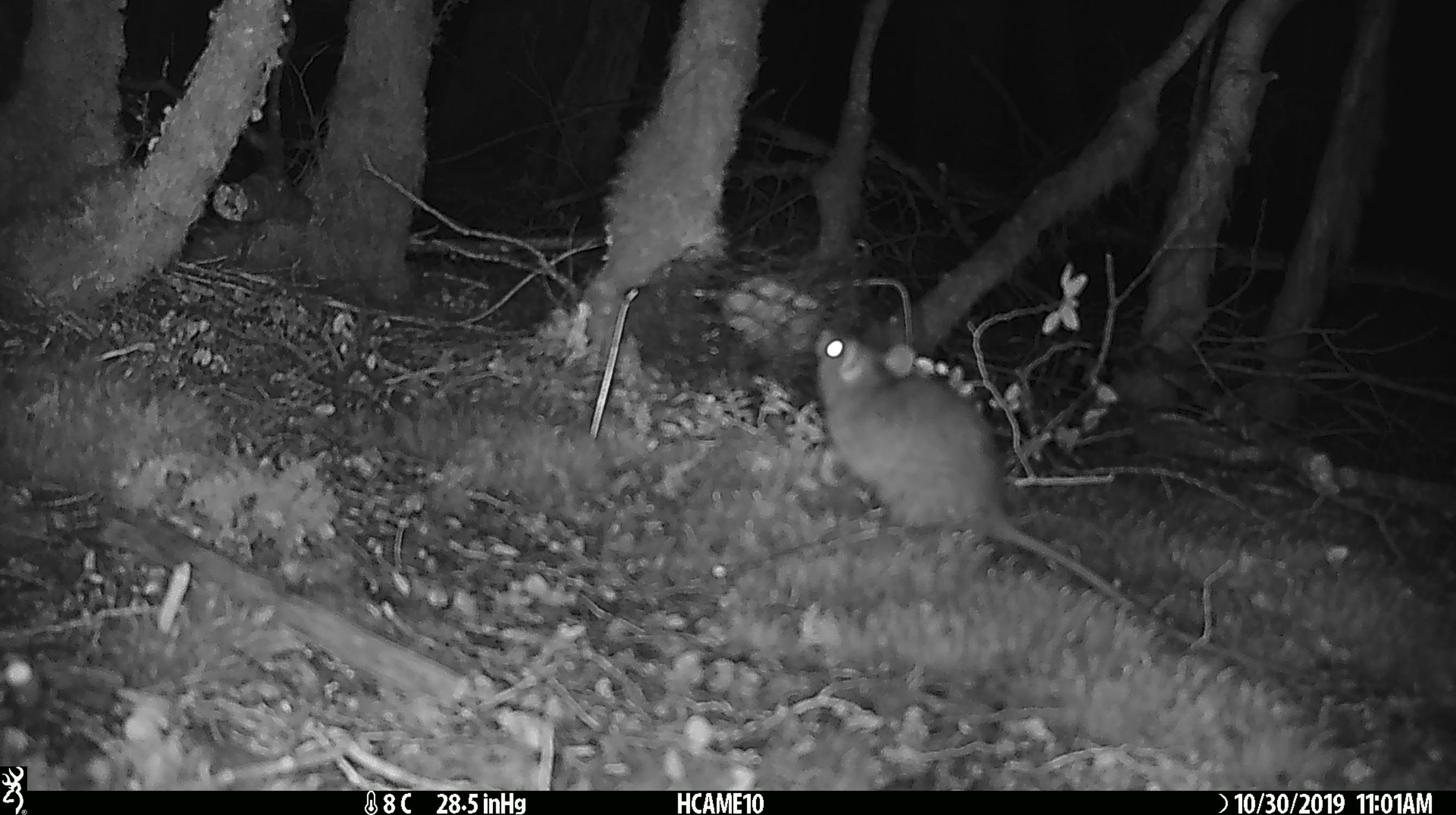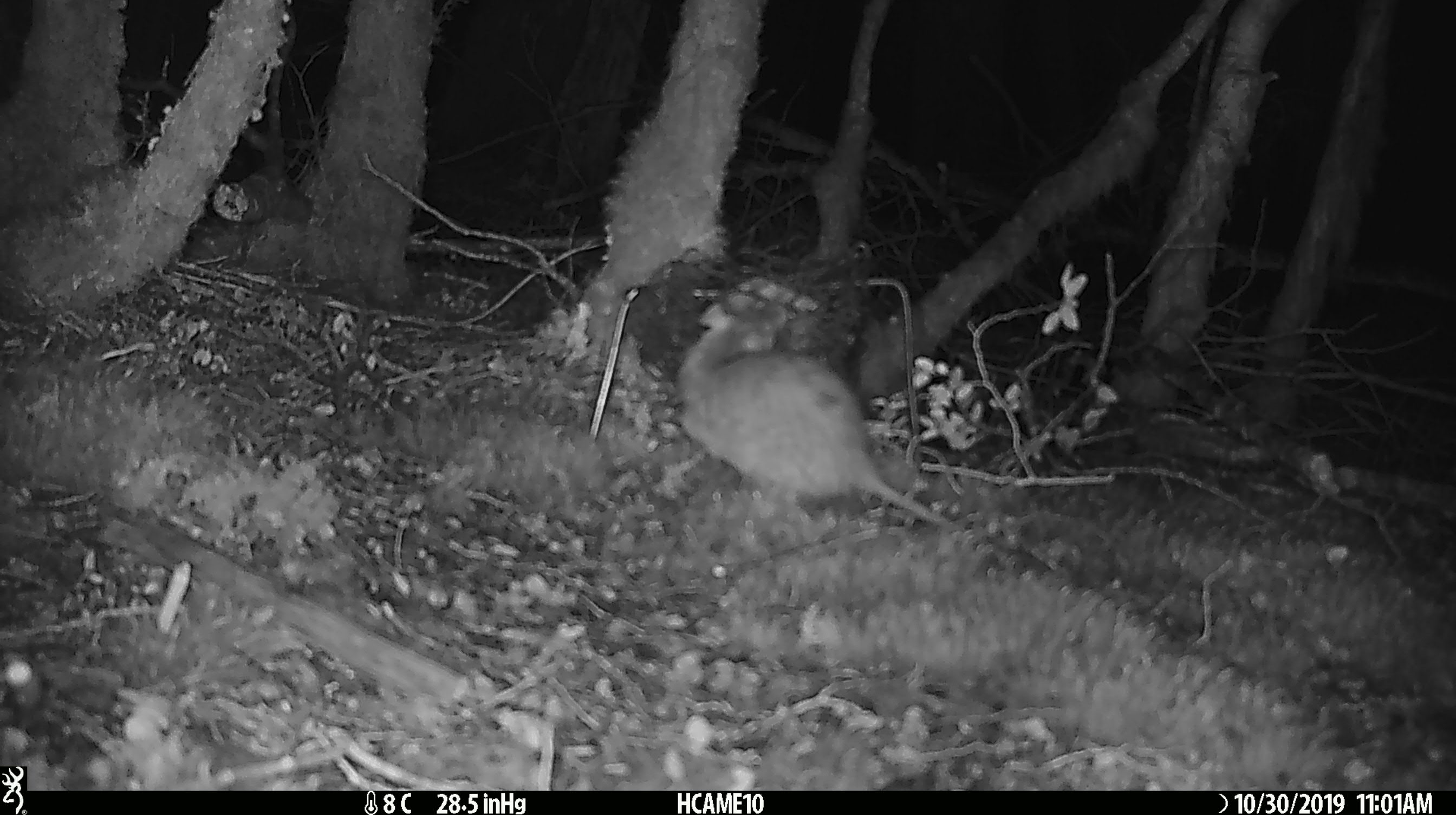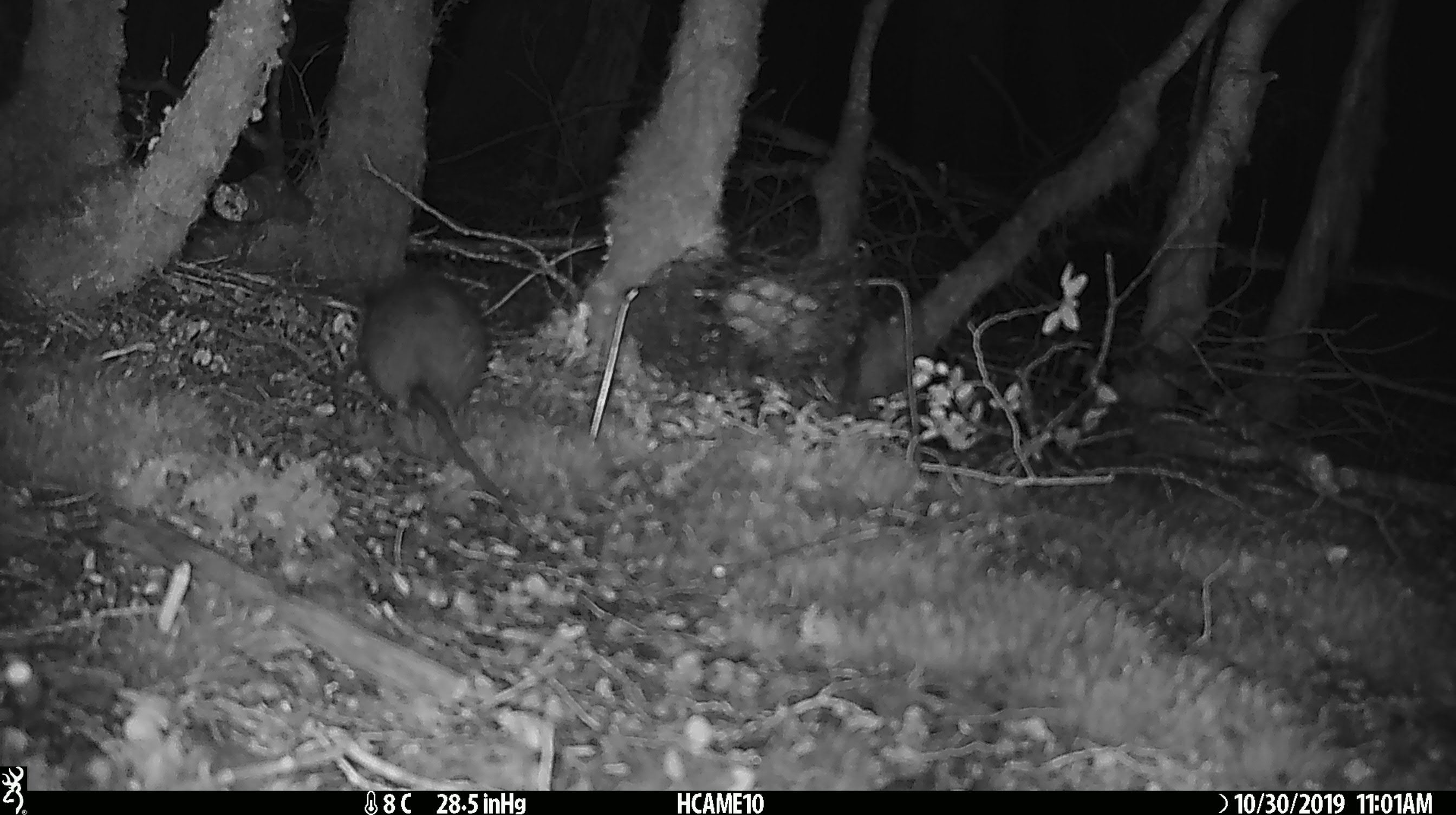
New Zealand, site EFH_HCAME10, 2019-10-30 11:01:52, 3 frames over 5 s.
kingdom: Animalia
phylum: Chordata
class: Mammalia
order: Rodentia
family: Muridae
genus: Rattus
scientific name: Rattus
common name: rat